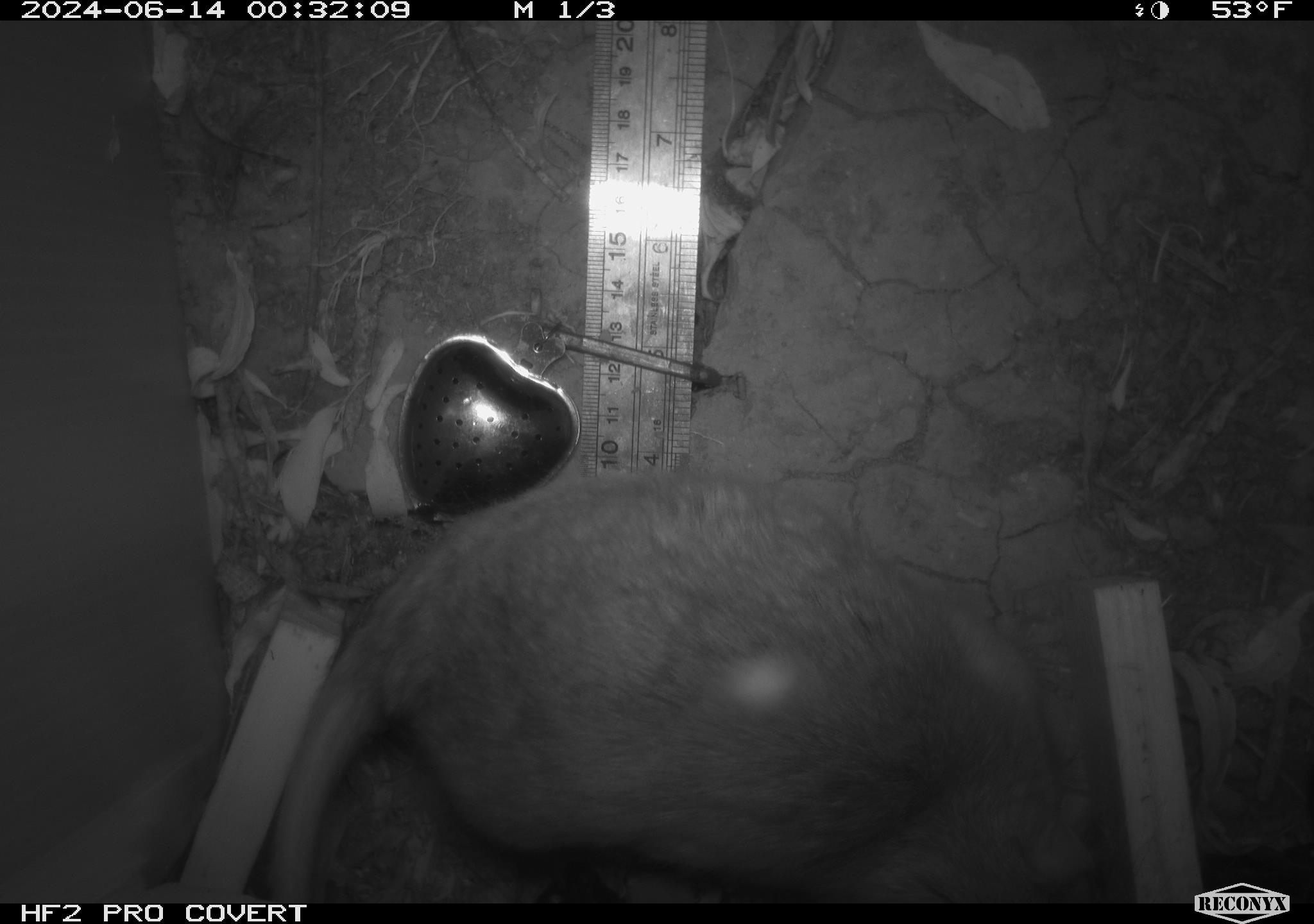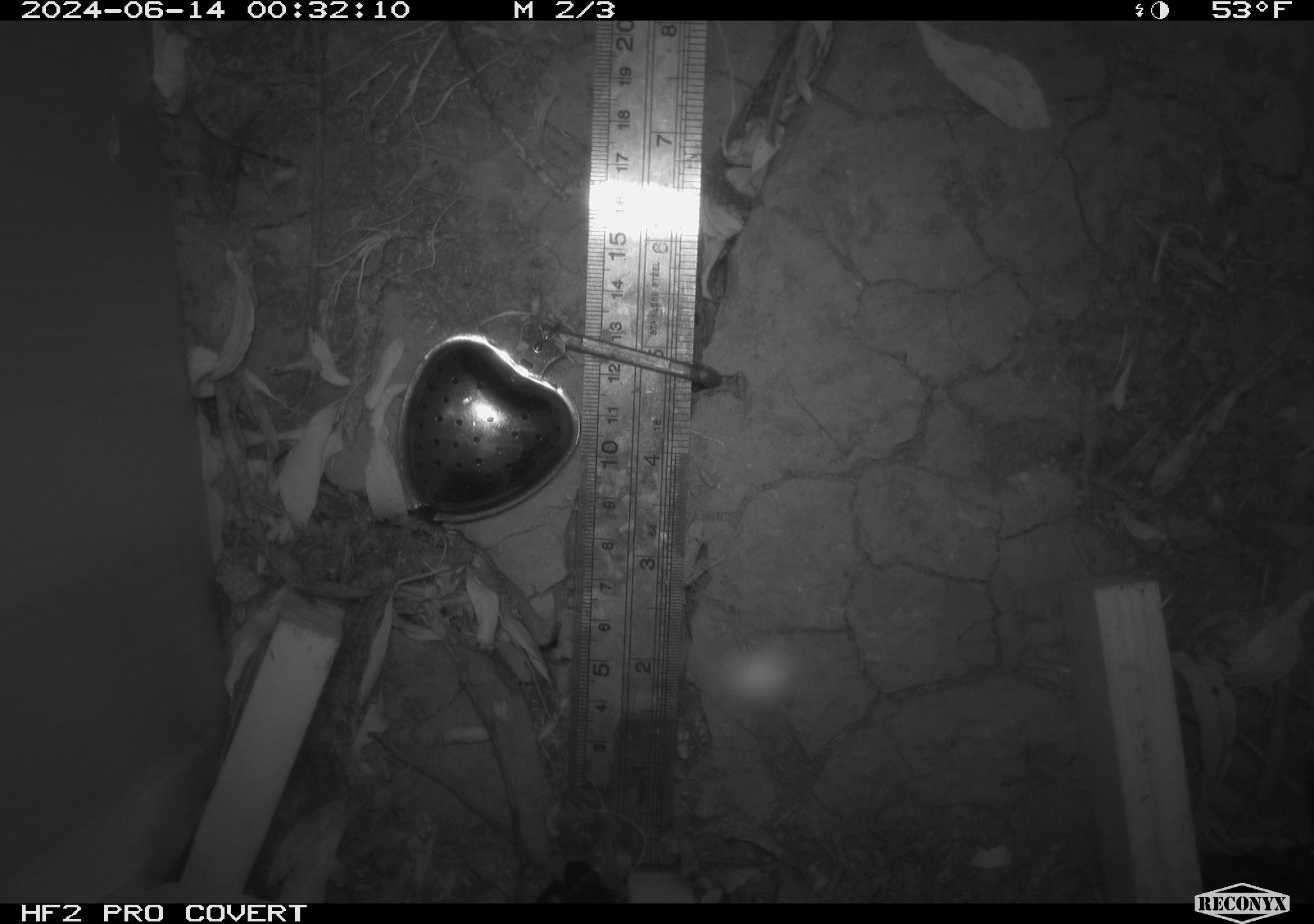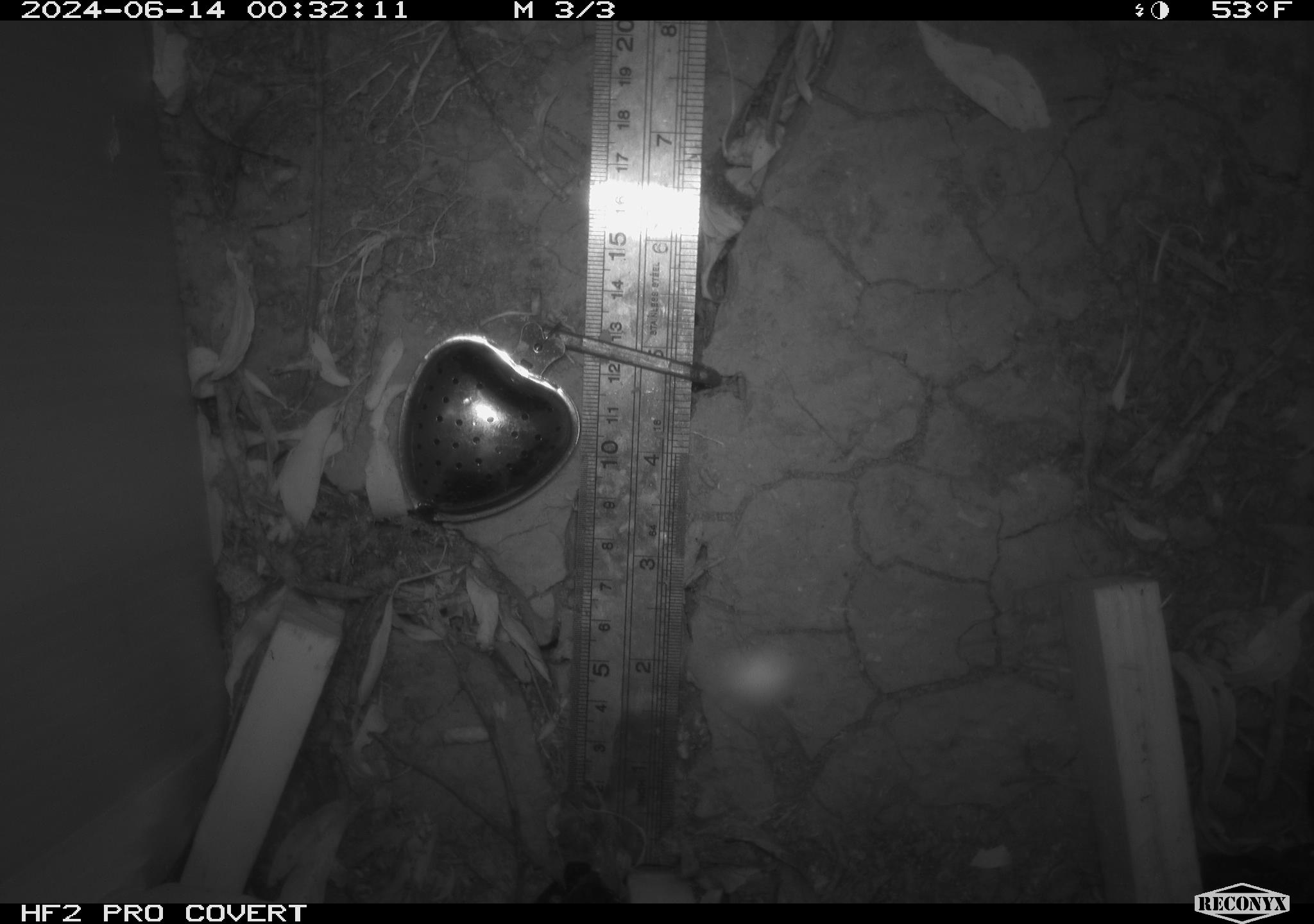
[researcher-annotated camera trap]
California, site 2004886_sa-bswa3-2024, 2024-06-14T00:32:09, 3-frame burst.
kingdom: Animalia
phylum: Chordata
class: Mammalia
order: Rodentia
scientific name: Rodentia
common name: woodrat or rat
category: woodrat or rat species